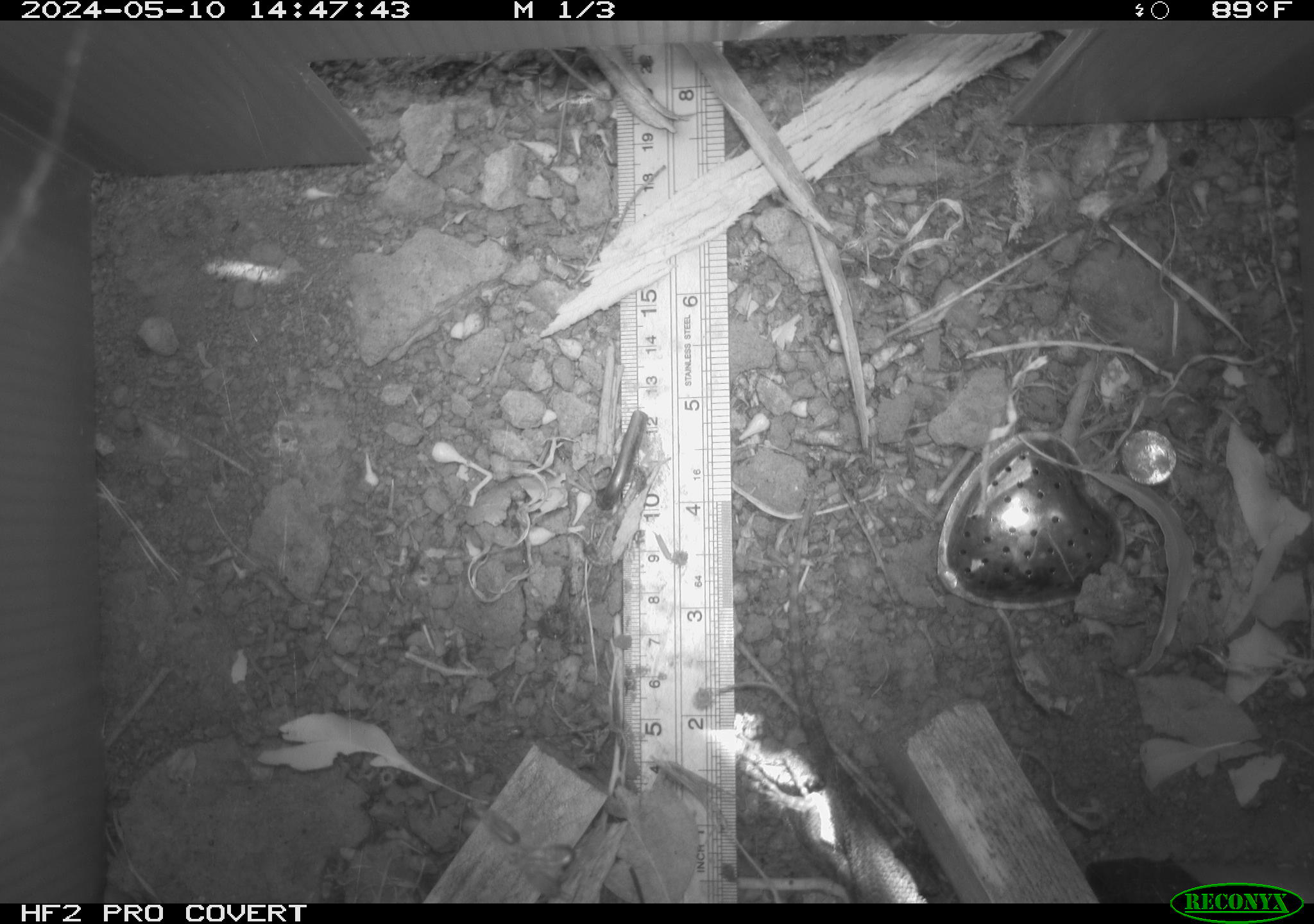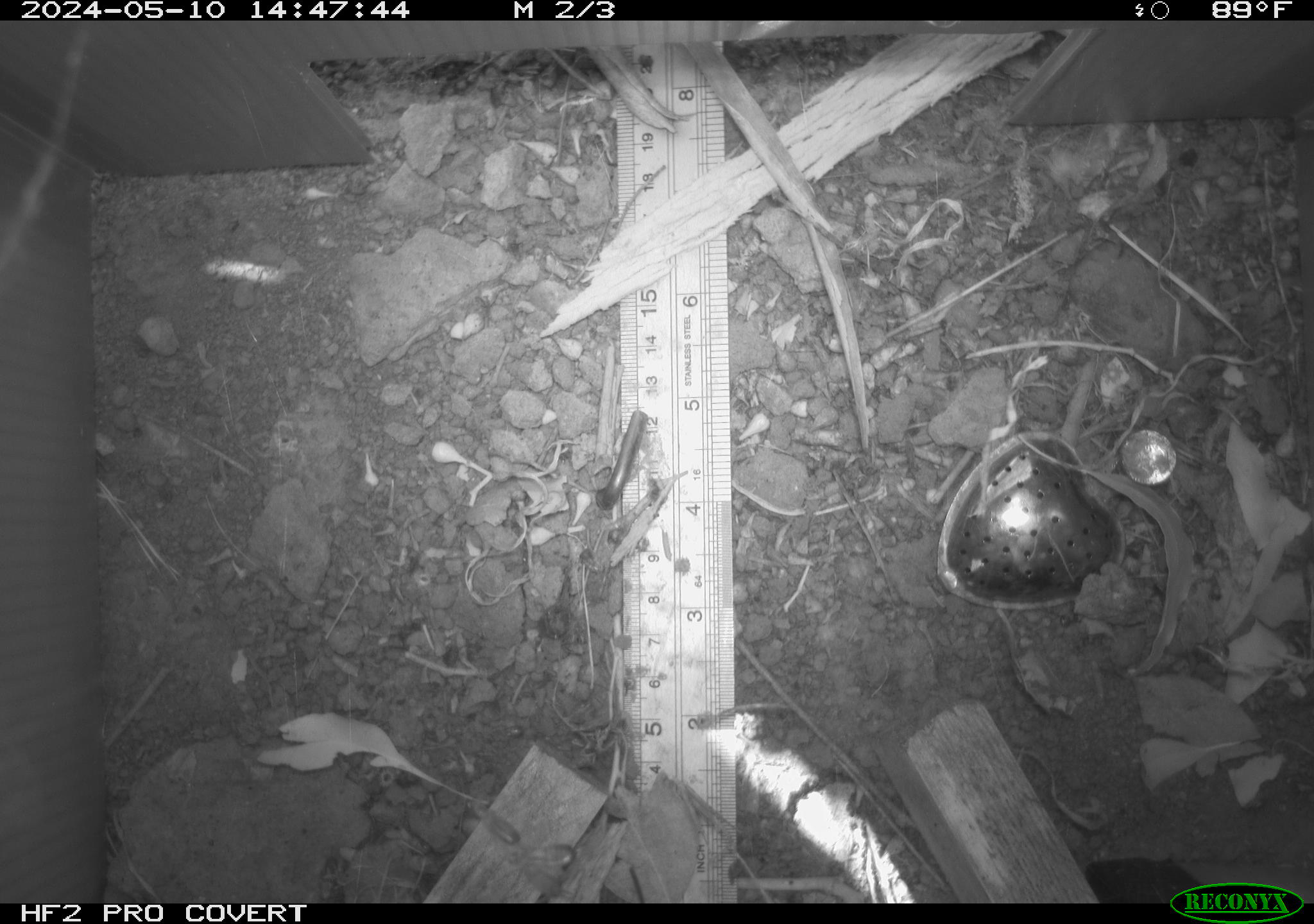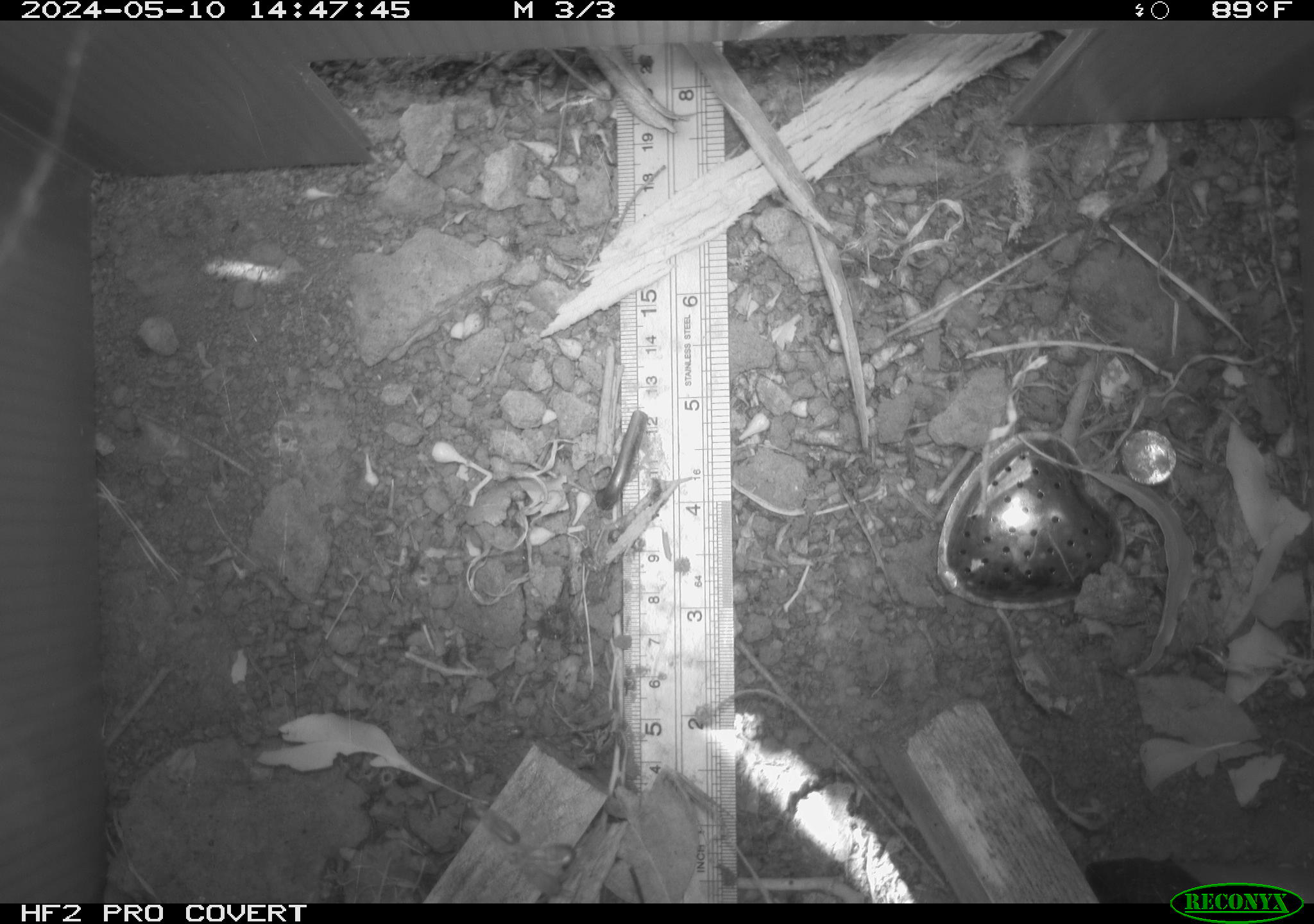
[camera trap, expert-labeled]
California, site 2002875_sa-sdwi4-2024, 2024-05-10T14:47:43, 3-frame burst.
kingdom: Animalia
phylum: Chordata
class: Reptilia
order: Squamata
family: Phrynosomatidae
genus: Sceloporus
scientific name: Sceloporus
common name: spiny lizards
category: sceloporus species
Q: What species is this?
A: Sceloporus species (spiny lizards) (Sceloporus).